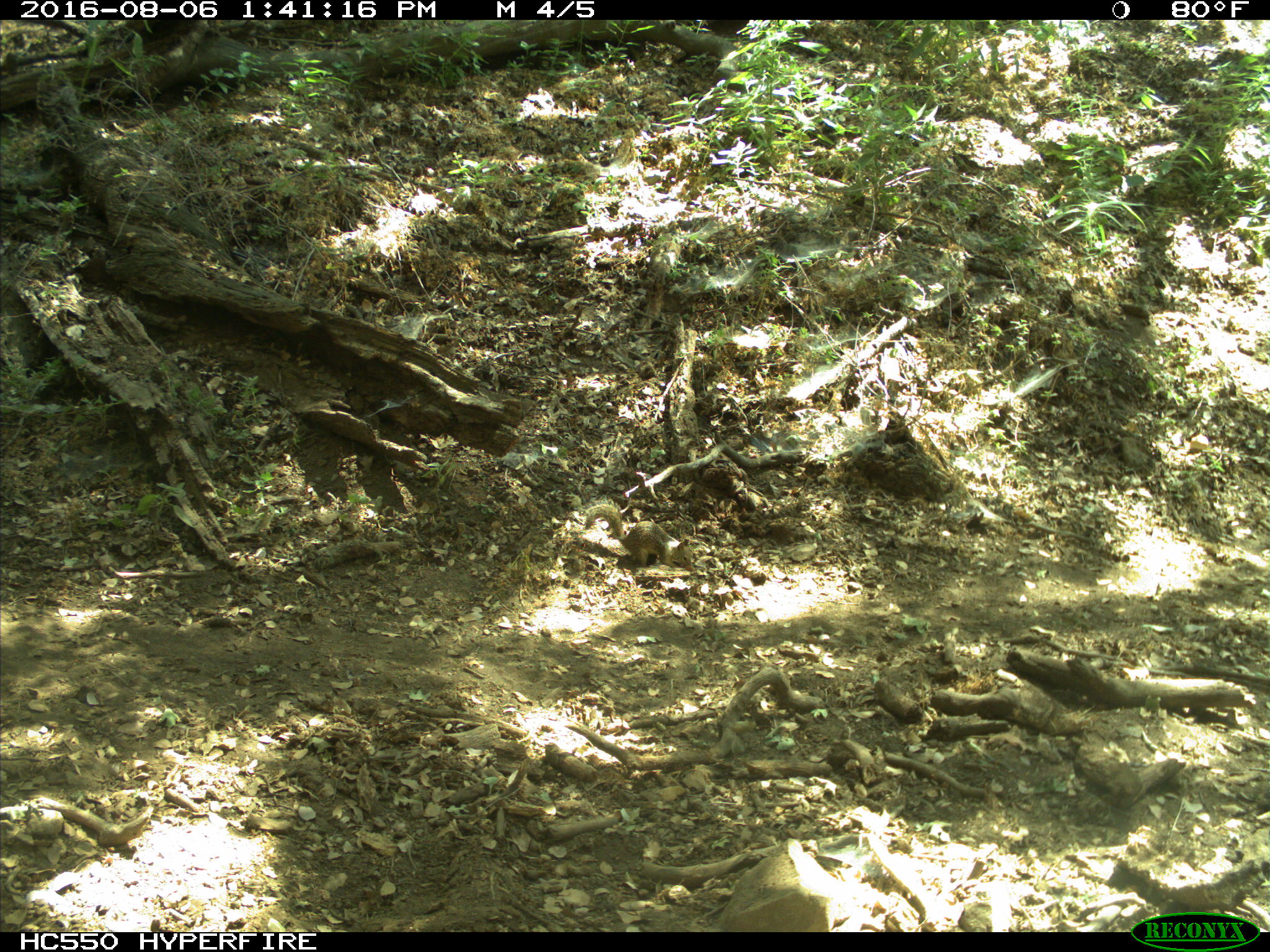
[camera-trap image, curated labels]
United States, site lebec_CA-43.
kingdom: Animalia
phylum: Chordata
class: Mammalia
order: Rodentia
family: Sciuridae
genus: Otospermophilus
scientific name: Otospermophilus beecheyi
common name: california ground squirrel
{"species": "Otospermophilus beecheyi (california ground squirrel)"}